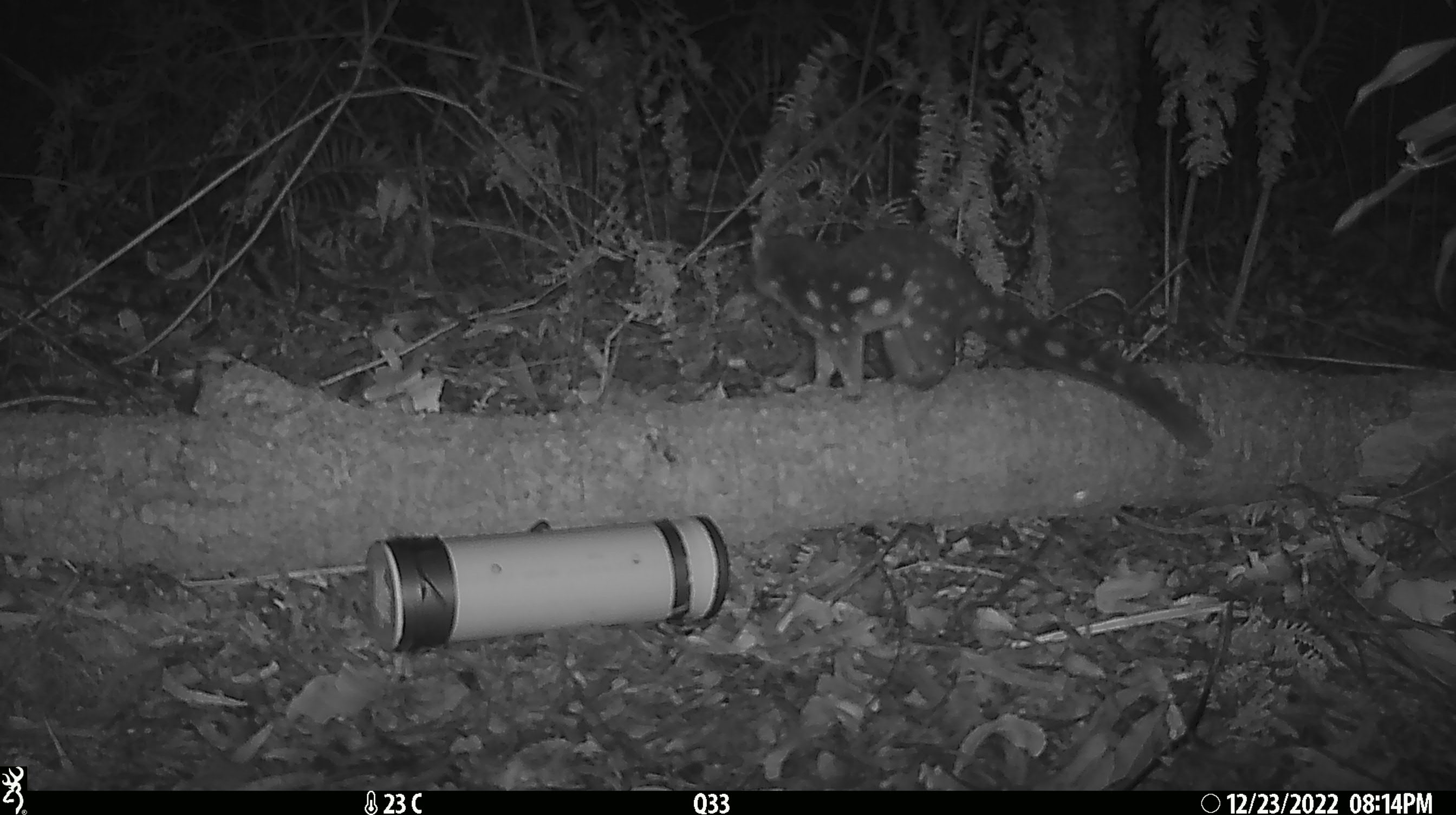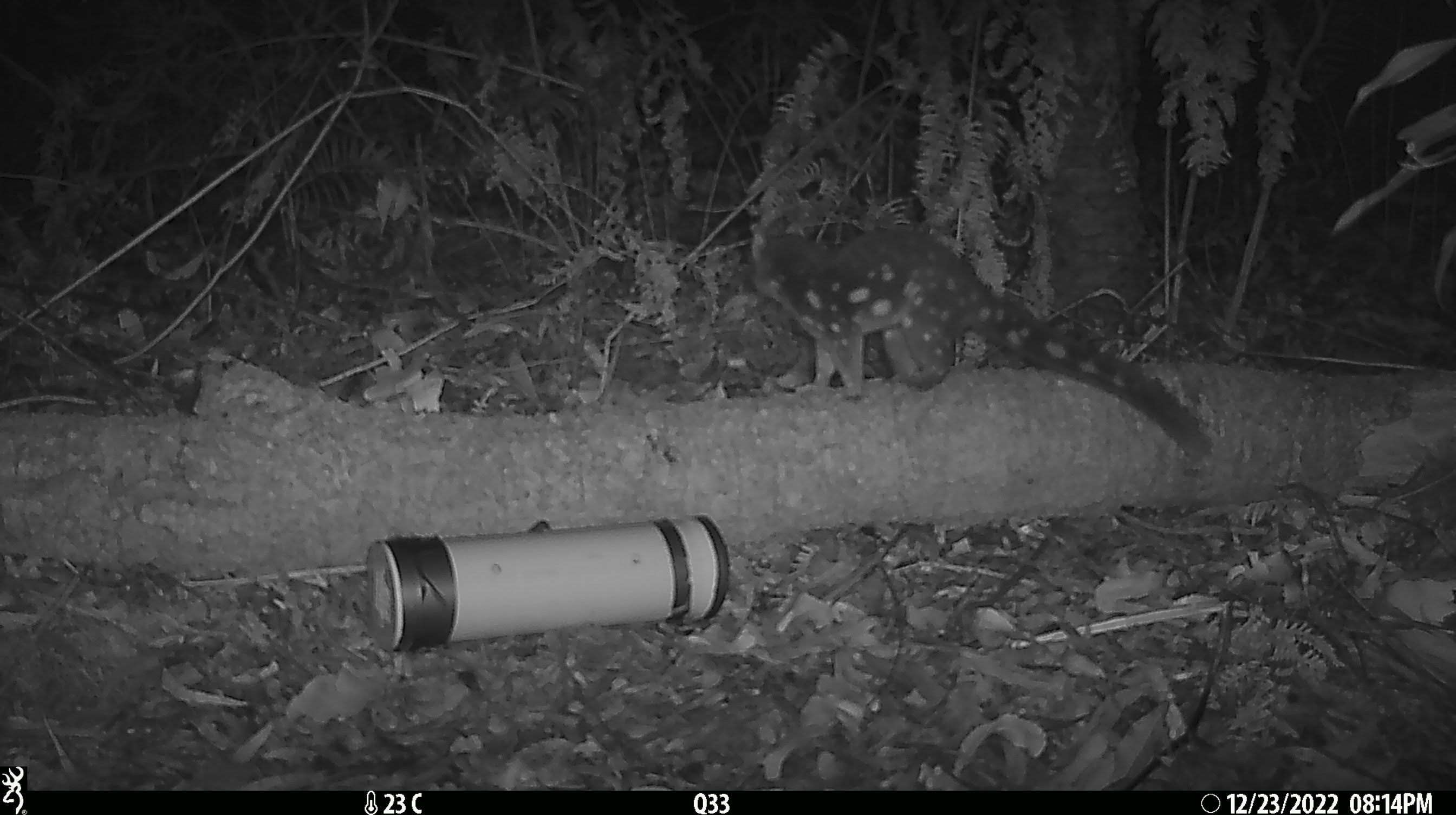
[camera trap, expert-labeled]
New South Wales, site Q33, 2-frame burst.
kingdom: Animalia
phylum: Chordata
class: Mammalia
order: Dasyuromorphia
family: Dasyuridae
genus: Dasyurus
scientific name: Dasyurus maculatus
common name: spotted-tailed quoll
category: quoll